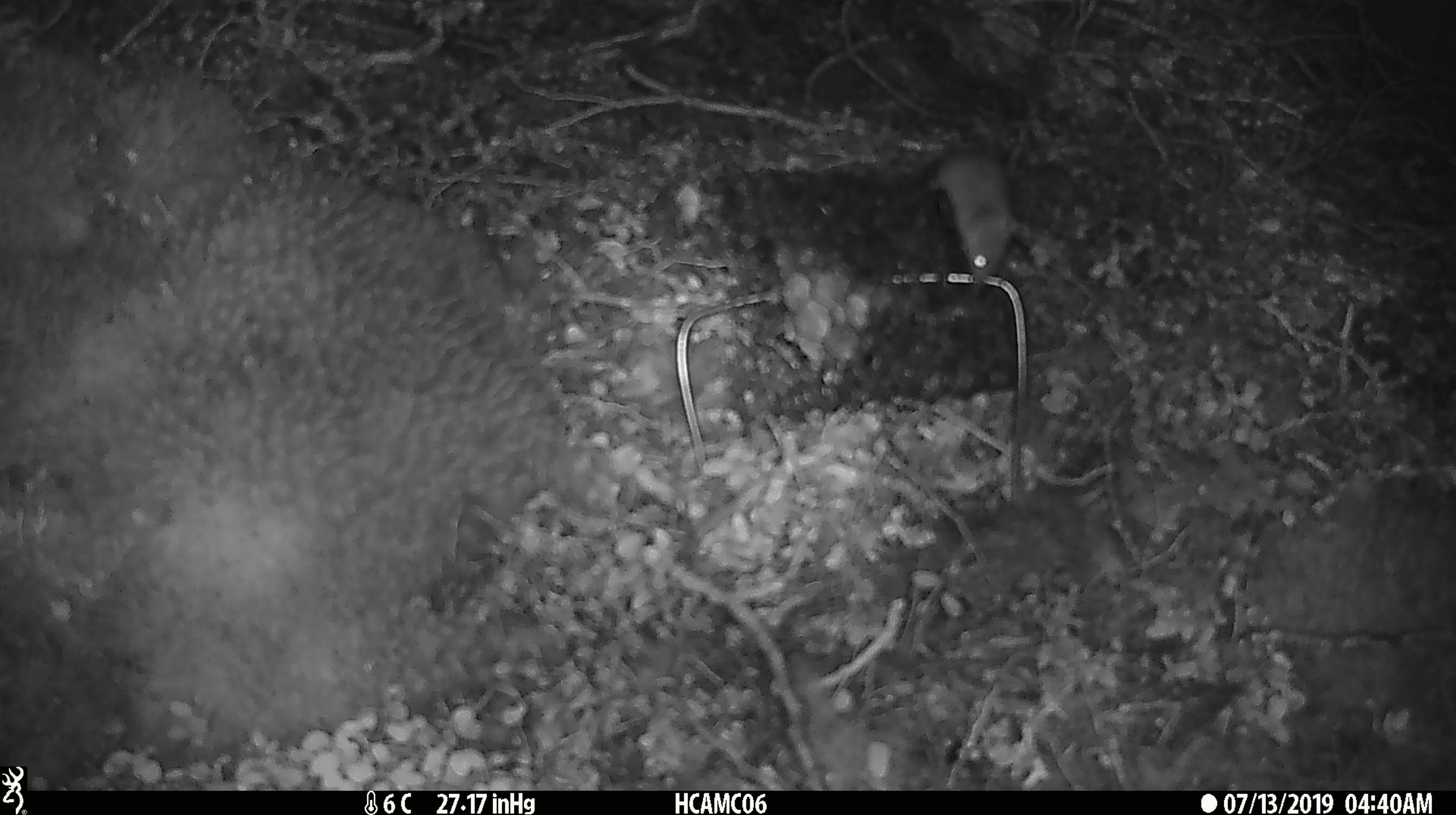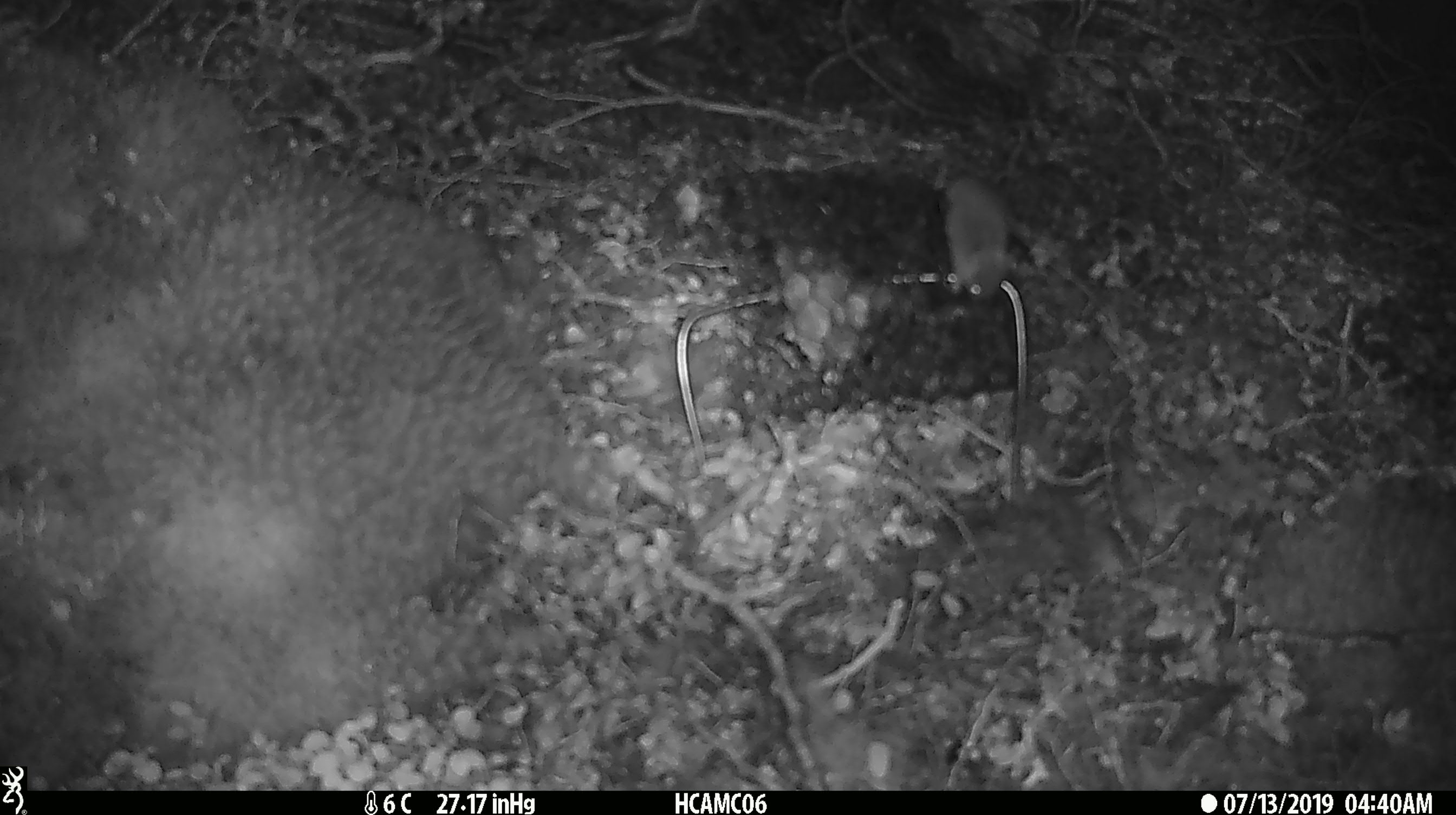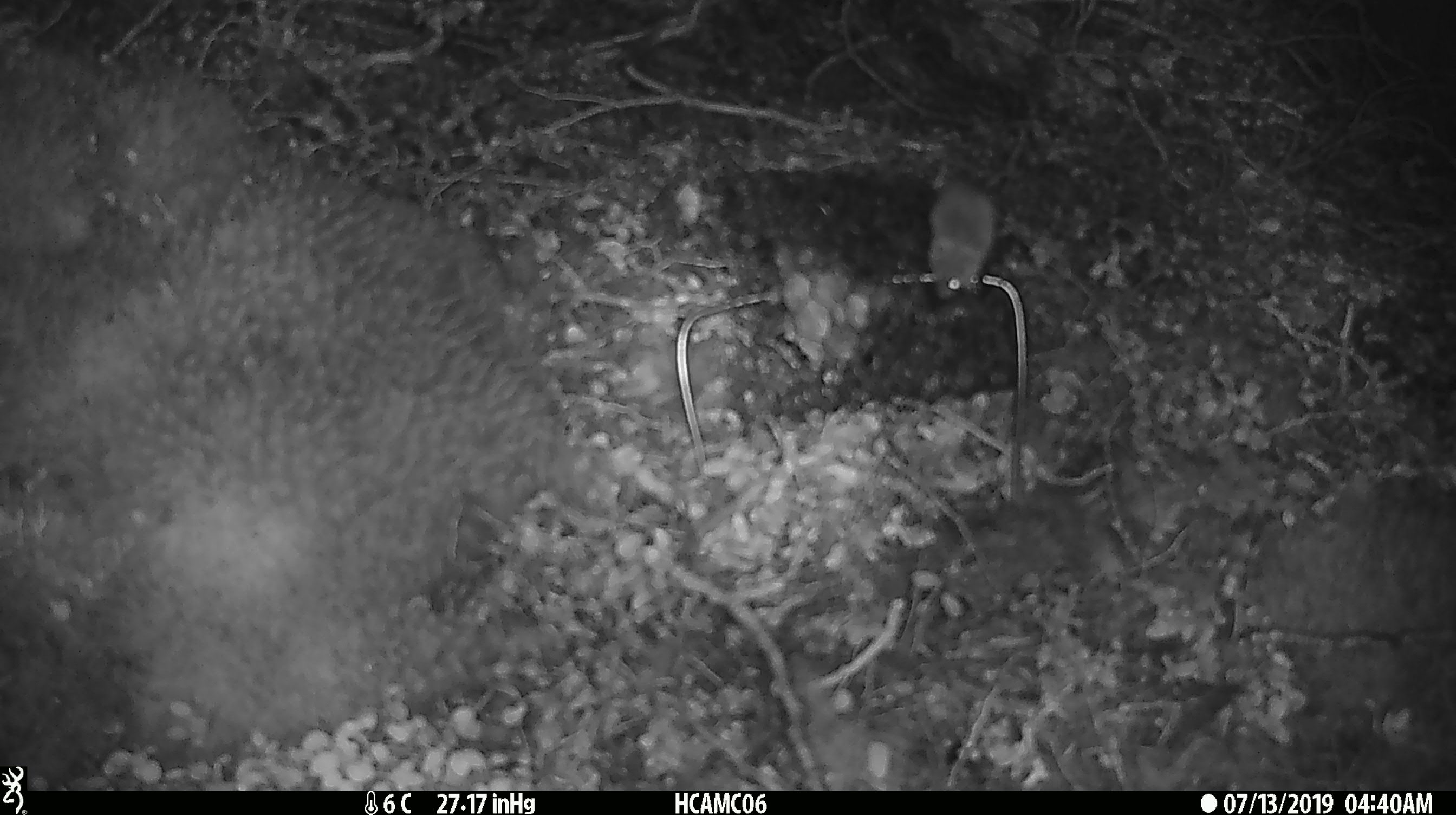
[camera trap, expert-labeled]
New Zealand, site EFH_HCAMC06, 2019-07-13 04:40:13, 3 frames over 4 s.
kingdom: Animalia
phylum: Chordata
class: Mammalia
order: Rodentia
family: Muridae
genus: Mus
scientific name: Mus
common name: mouse